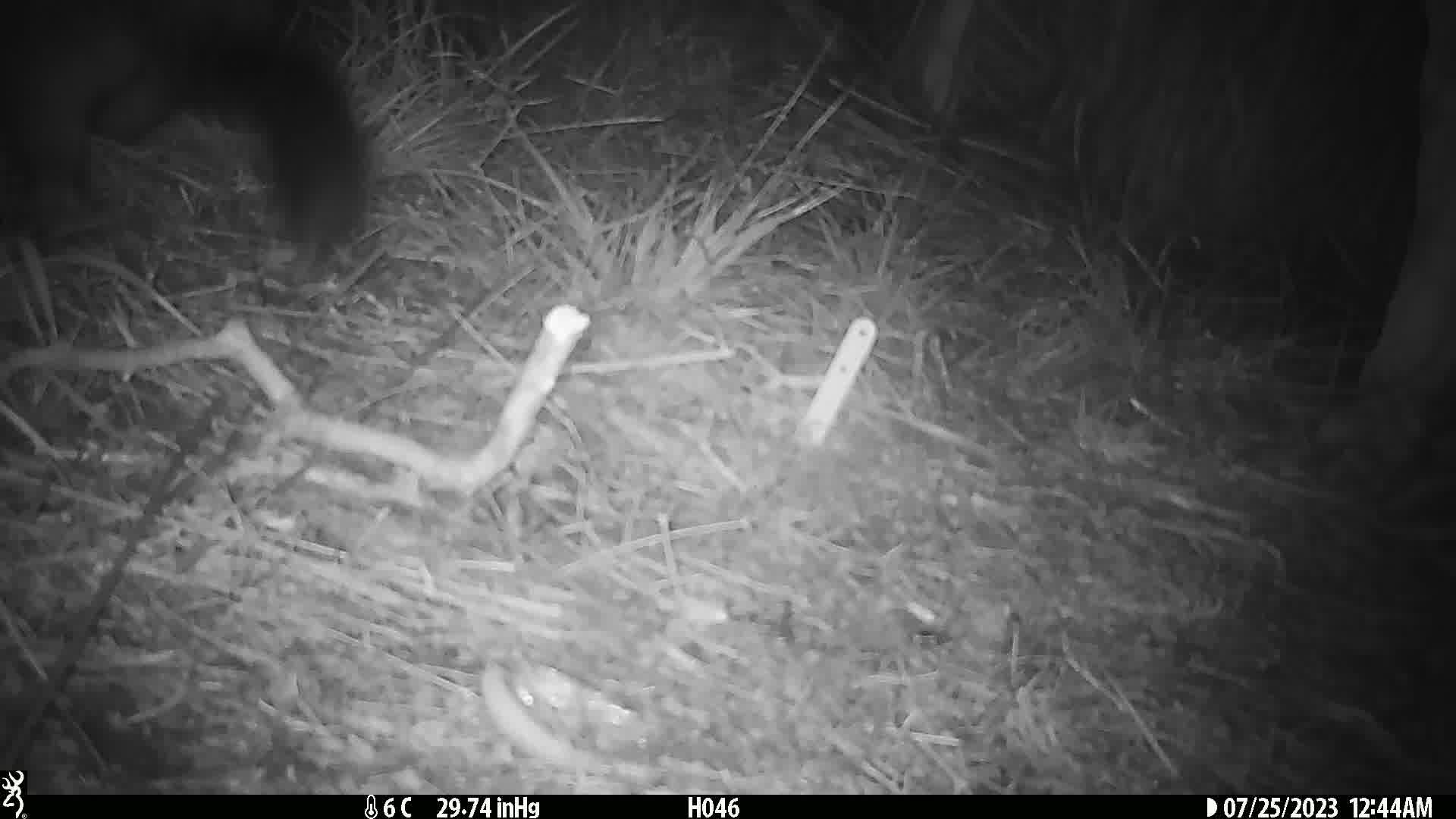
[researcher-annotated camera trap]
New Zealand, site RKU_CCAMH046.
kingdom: Animalia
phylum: Chordata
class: Mammalia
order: Diprotodontia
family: Phalangeridae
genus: Trichosurus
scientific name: Trichosurus vulpecula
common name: common brushtail possum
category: possum